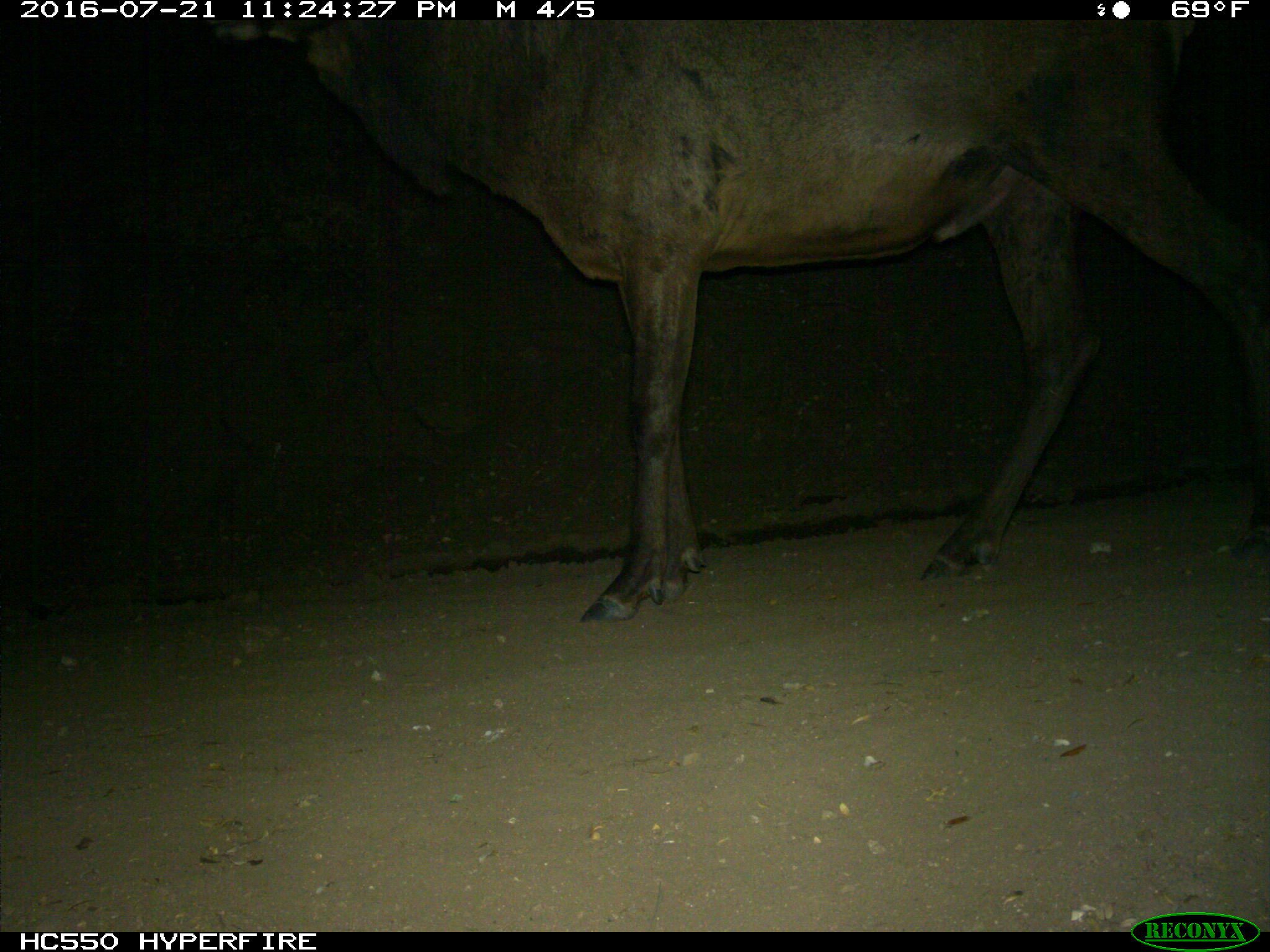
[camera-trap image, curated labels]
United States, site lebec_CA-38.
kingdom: Animalia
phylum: Chordata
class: Mammalia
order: Artiodactyla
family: Cervidae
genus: Cervus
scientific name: Cervus canadensis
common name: elk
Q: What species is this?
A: Cervus canadensis (elk).